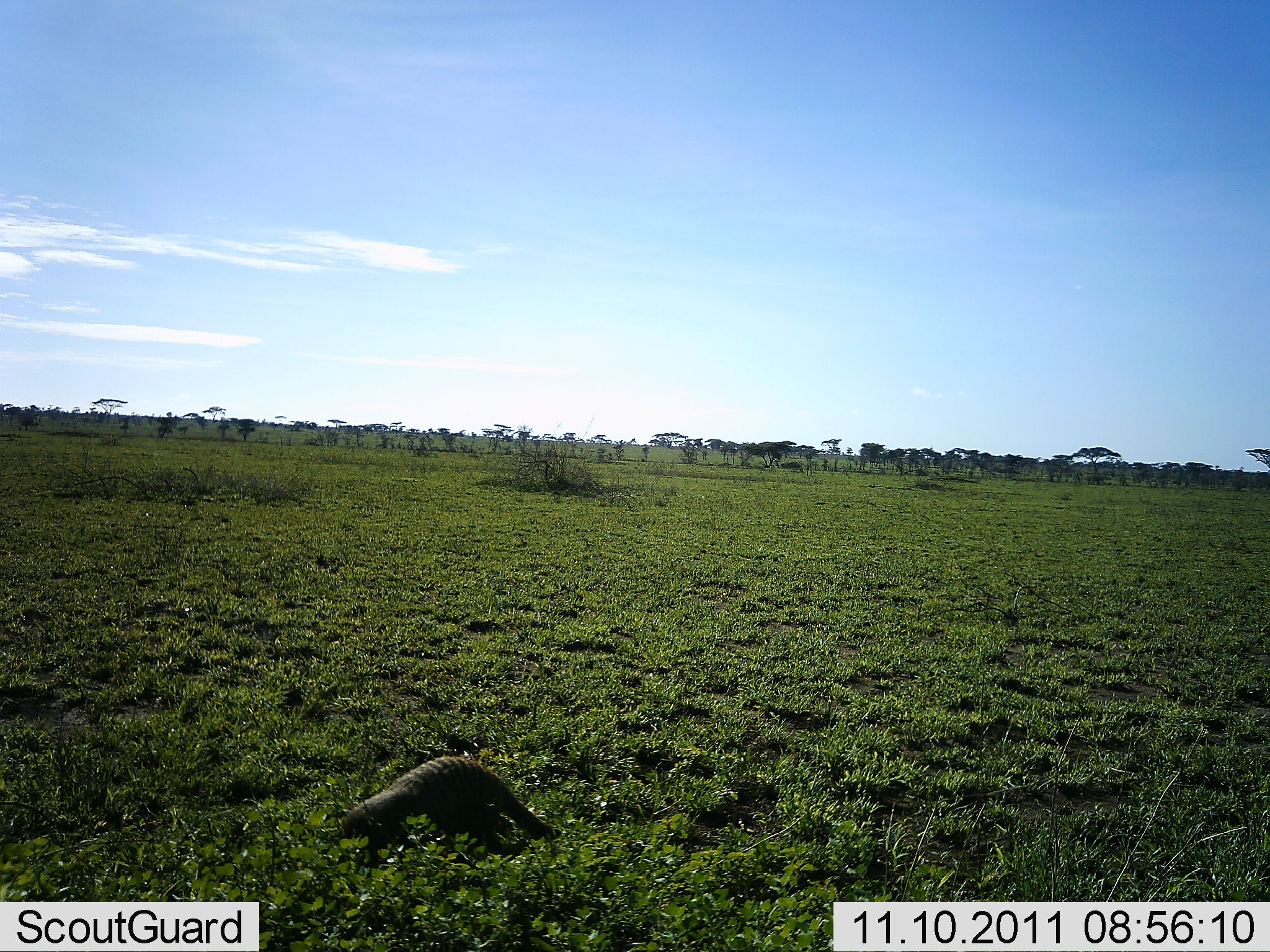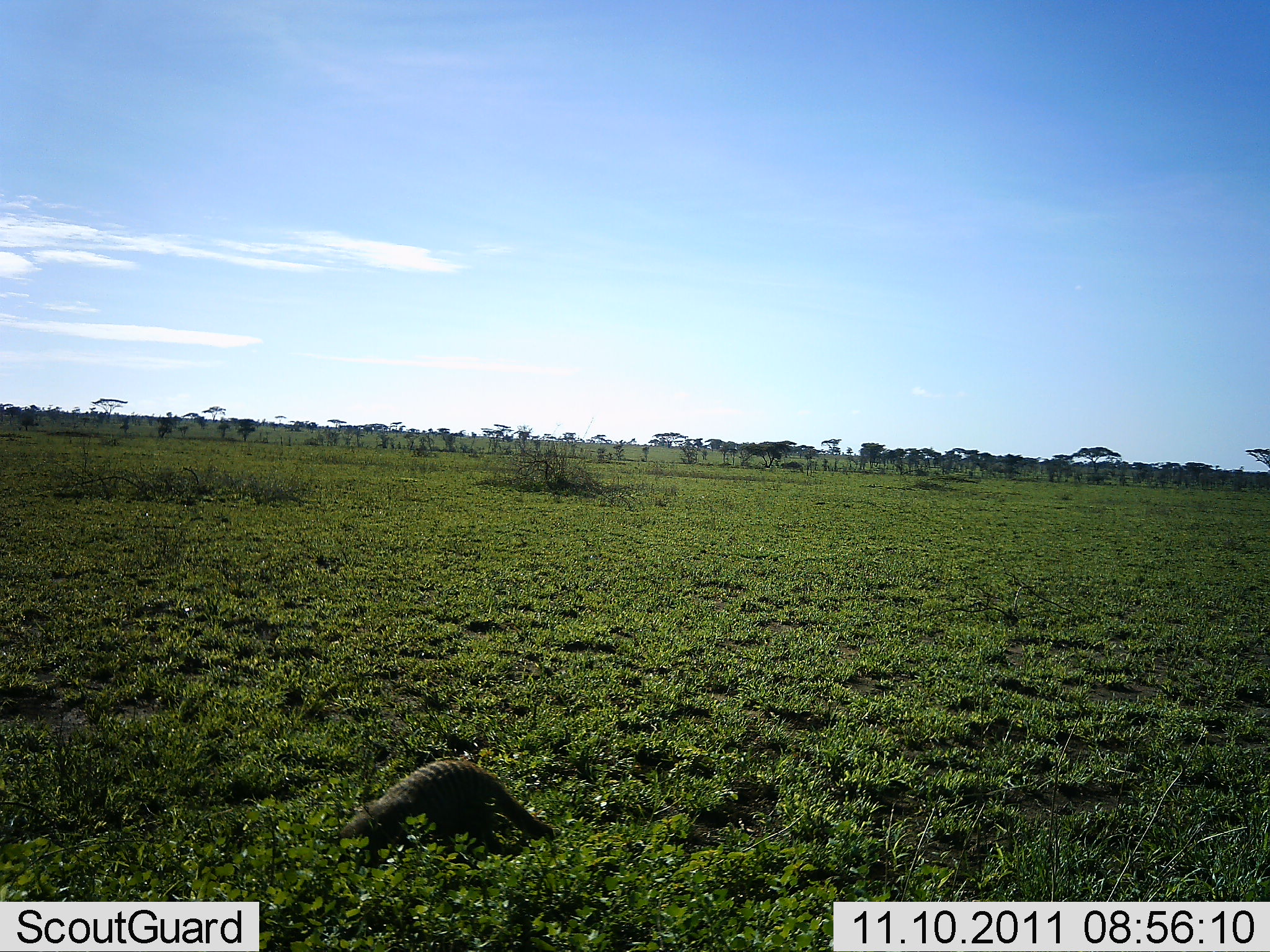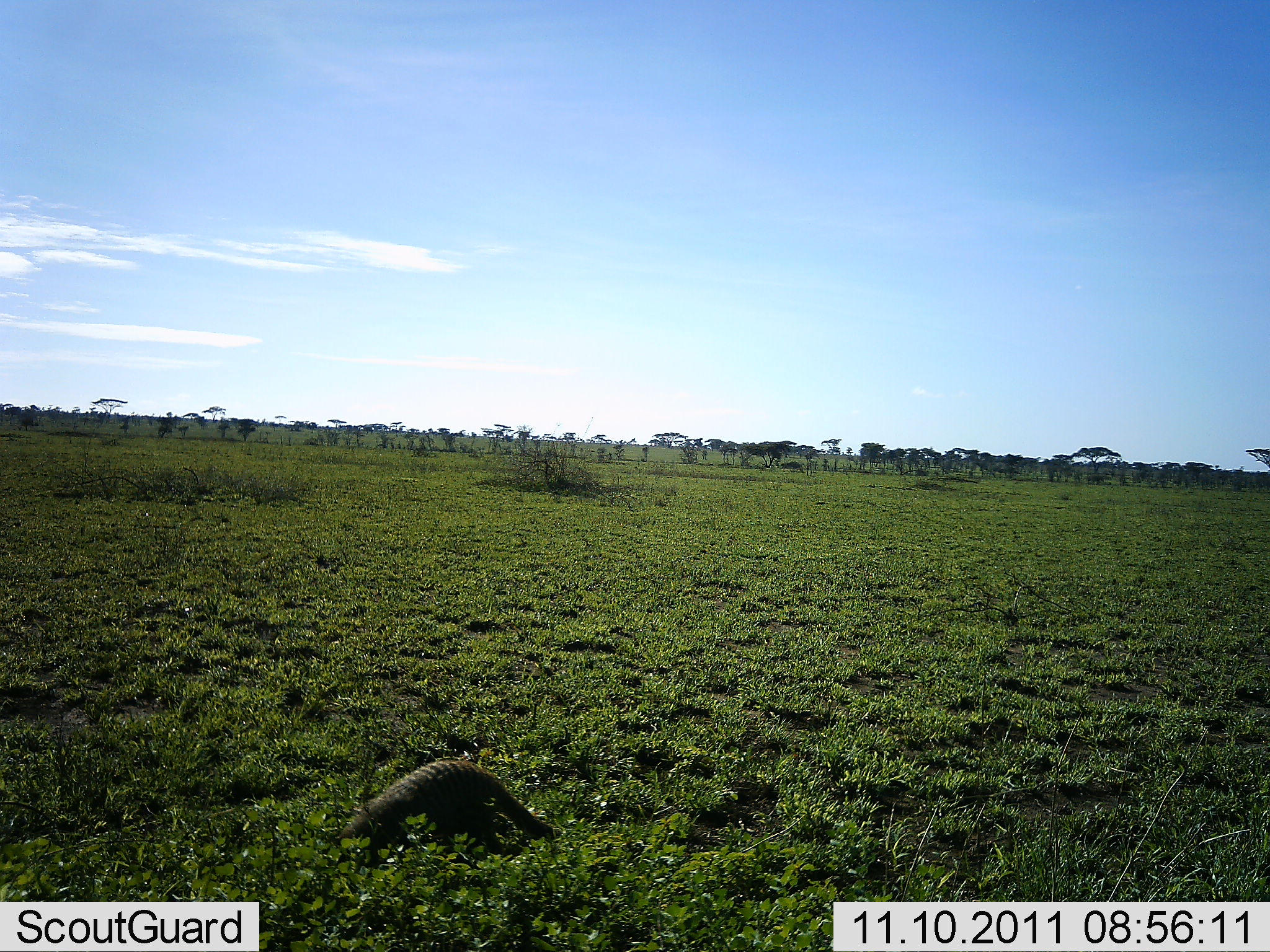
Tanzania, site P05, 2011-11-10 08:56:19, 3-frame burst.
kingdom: Animalia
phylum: Chordata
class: Mammalia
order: Carnivora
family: Herpestidae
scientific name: Herpestidae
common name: mongoose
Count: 1.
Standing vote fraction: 20%.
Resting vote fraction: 0%.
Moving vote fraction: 20%.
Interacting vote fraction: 0%.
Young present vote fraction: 0%.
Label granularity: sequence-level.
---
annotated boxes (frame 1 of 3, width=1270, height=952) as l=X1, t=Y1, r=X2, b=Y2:
animal: l=336, t=757, r=562, b=871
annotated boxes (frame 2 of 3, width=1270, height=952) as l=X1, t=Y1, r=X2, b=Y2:
animal: l=336, t=758, r=559, b=874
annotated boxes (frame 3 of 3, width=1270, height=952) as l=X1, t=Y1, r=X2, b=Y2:
animal: l=338, t=759, r=555, b=873